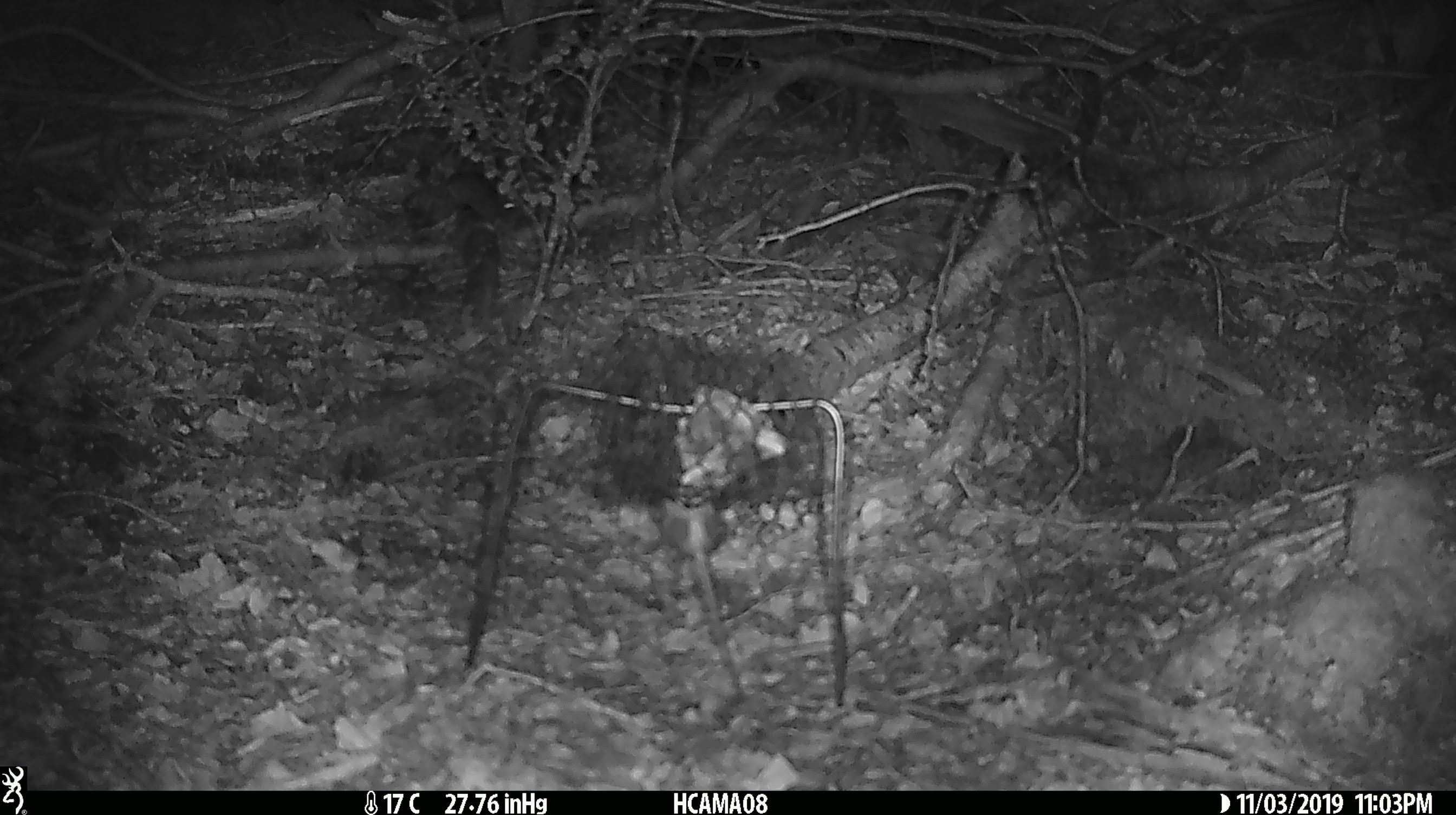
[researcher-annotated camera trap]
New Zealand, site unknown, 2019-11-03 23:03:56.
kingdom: Animalia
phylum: Chordata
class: Mammalia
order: Rodentia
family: Muridae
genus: Mus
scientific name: Mus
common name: mouse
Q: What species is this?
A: Mouse (Mus).